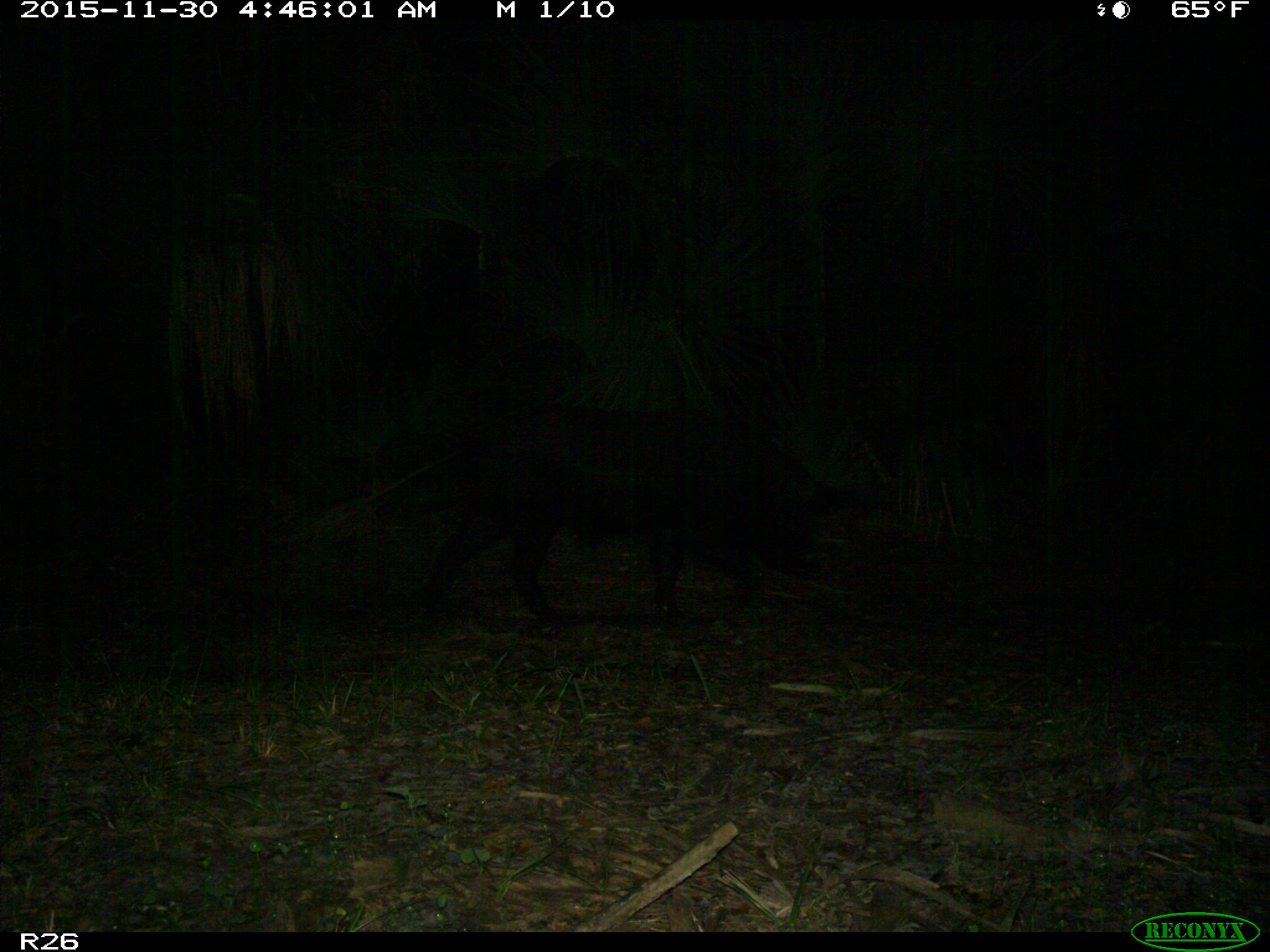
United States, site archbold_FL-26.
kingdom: Animalia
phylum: Chordata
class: Mammalia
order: Artiodactyla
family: Suidae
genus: Sus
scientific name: Sus scrofa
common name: wild boar